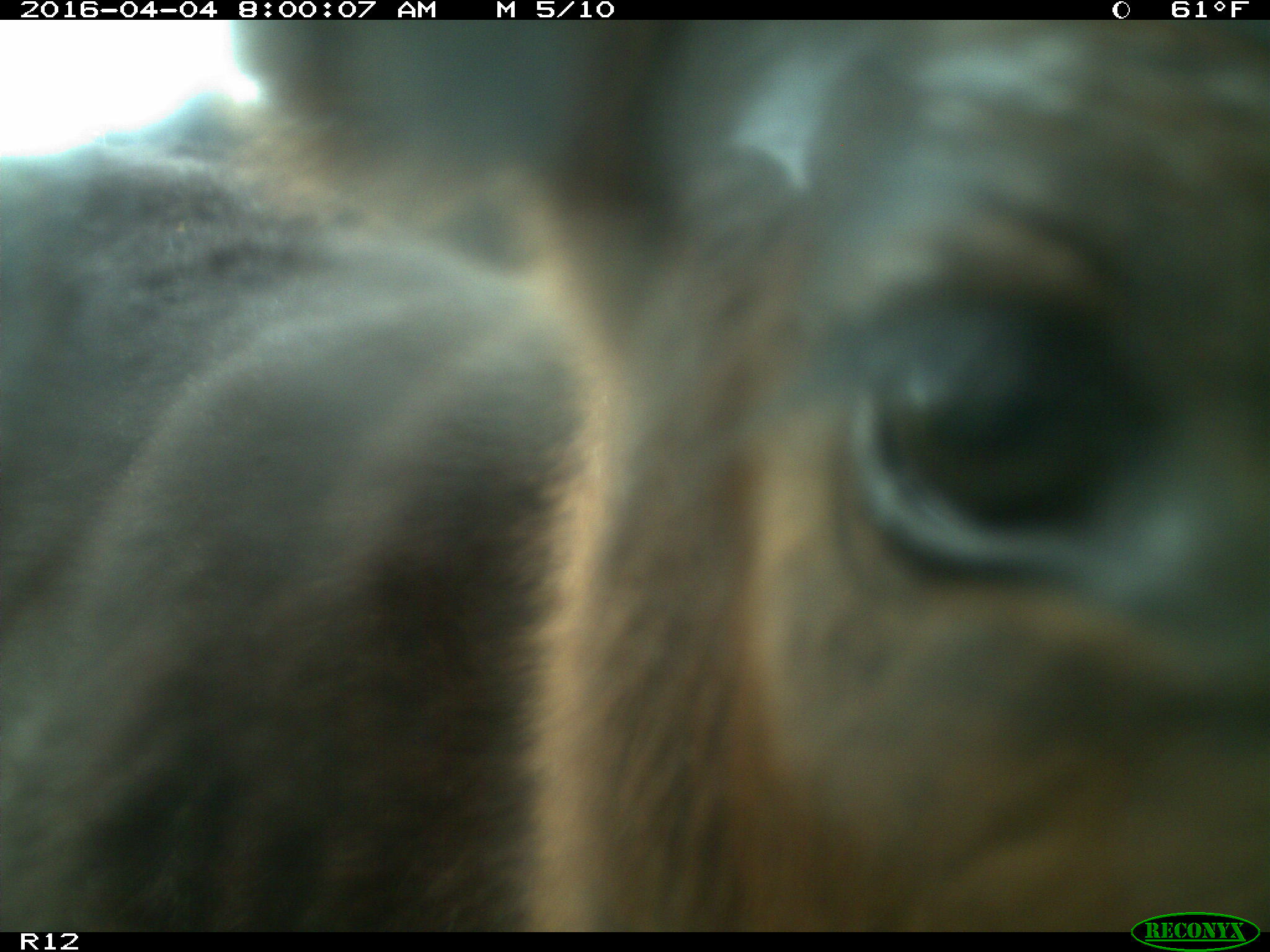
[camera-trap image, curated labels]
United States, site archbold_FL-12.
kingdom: Animalia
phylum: Chordata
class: Mammalia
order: Artiodactyla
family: Bovidae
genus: Bos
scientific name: Bos taurus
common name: domestic cow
Bos taurus (domestic cow).